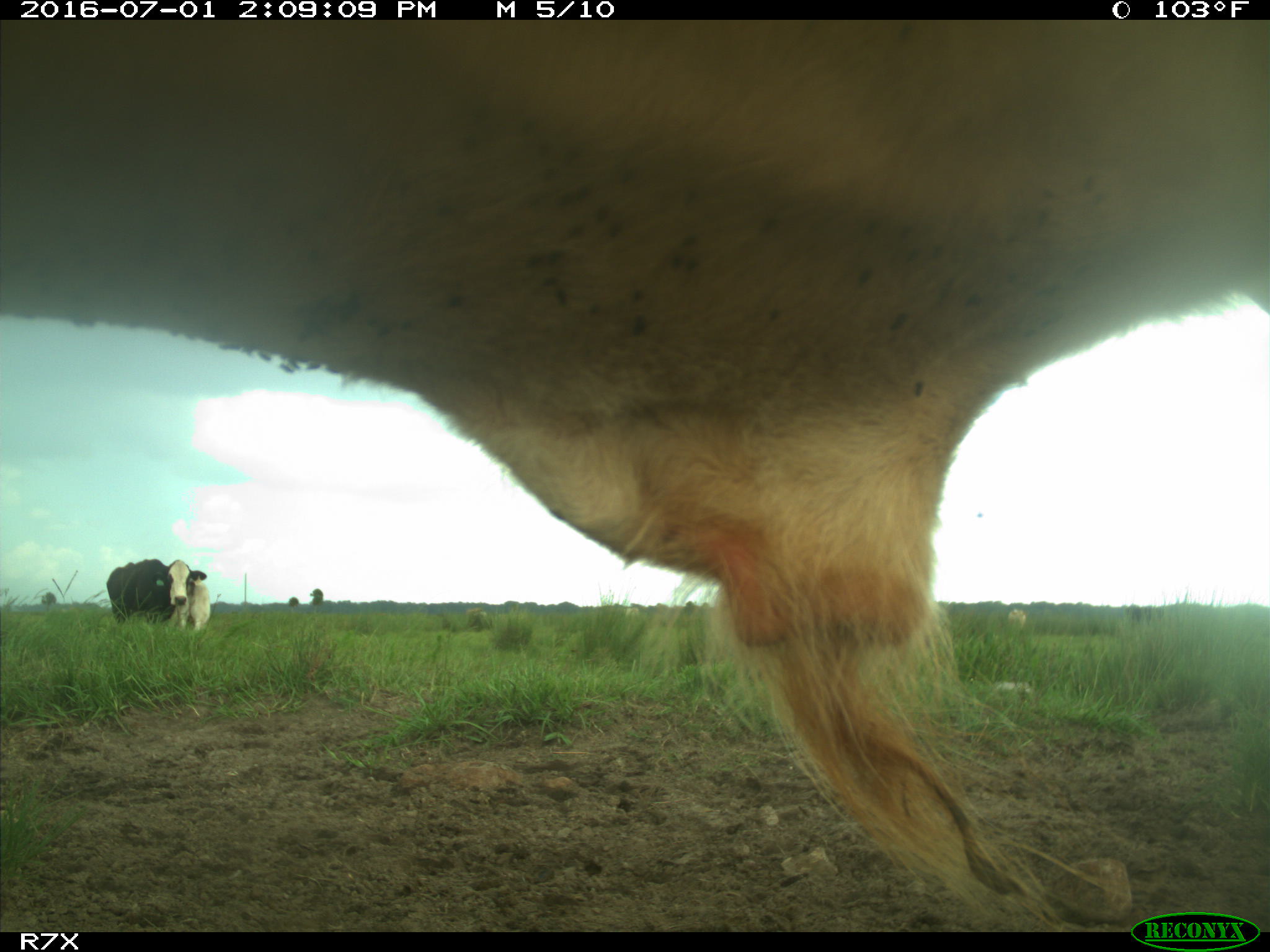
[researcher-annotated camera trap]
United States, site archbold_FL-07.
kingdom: Animalia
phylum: Chordata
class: Mammalia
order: Artiodactyla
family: Bovidae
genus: Bos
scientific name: Bos taurus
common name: domestic cow